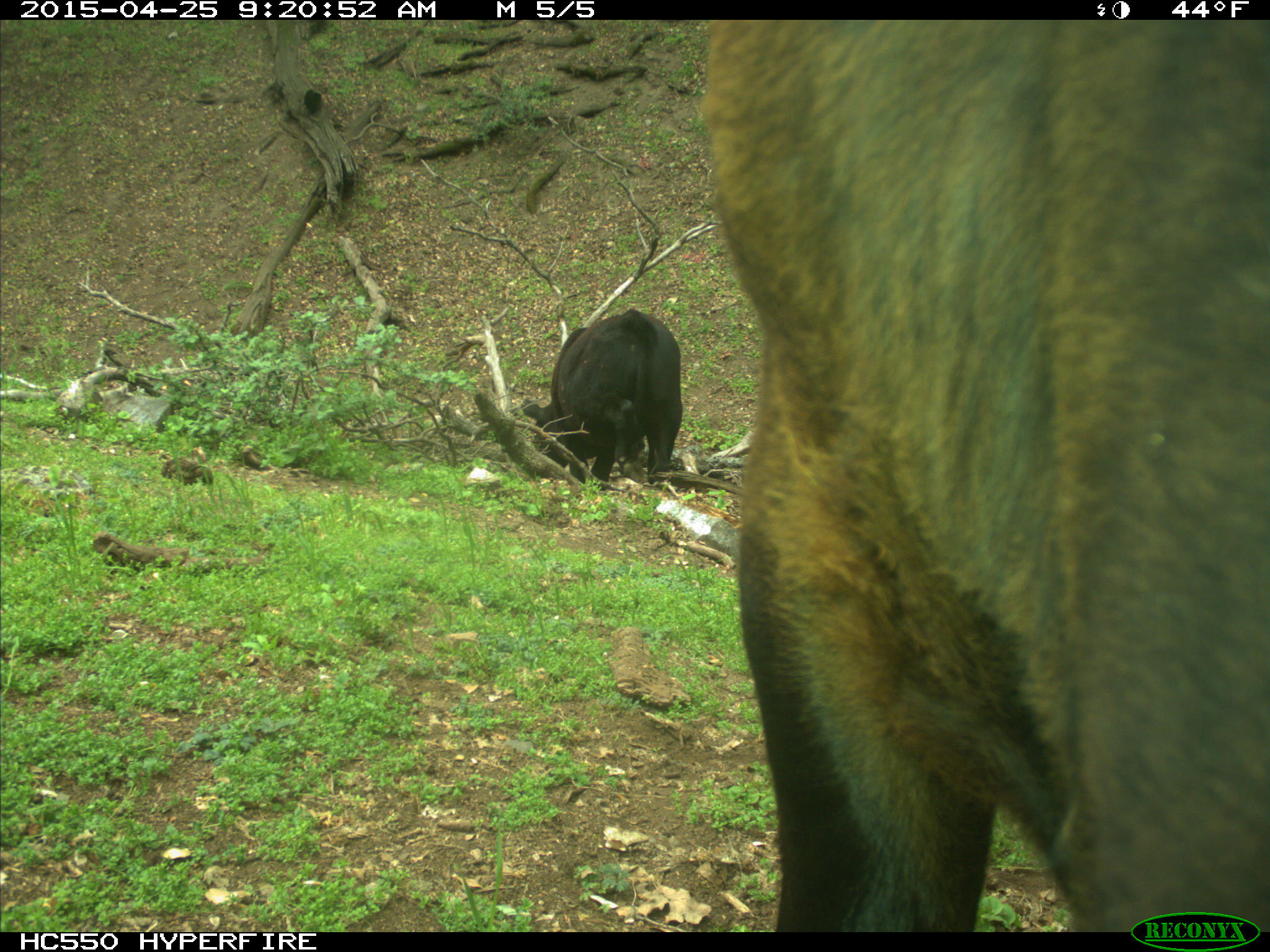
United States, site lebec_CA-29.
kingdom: Animalia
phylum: Chordata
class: Mammalia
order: Artiodactyla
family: Bovidae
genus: Bos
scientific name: Bos taurus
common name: domestic cow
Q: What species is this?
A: Bos taurus (domestic cow).